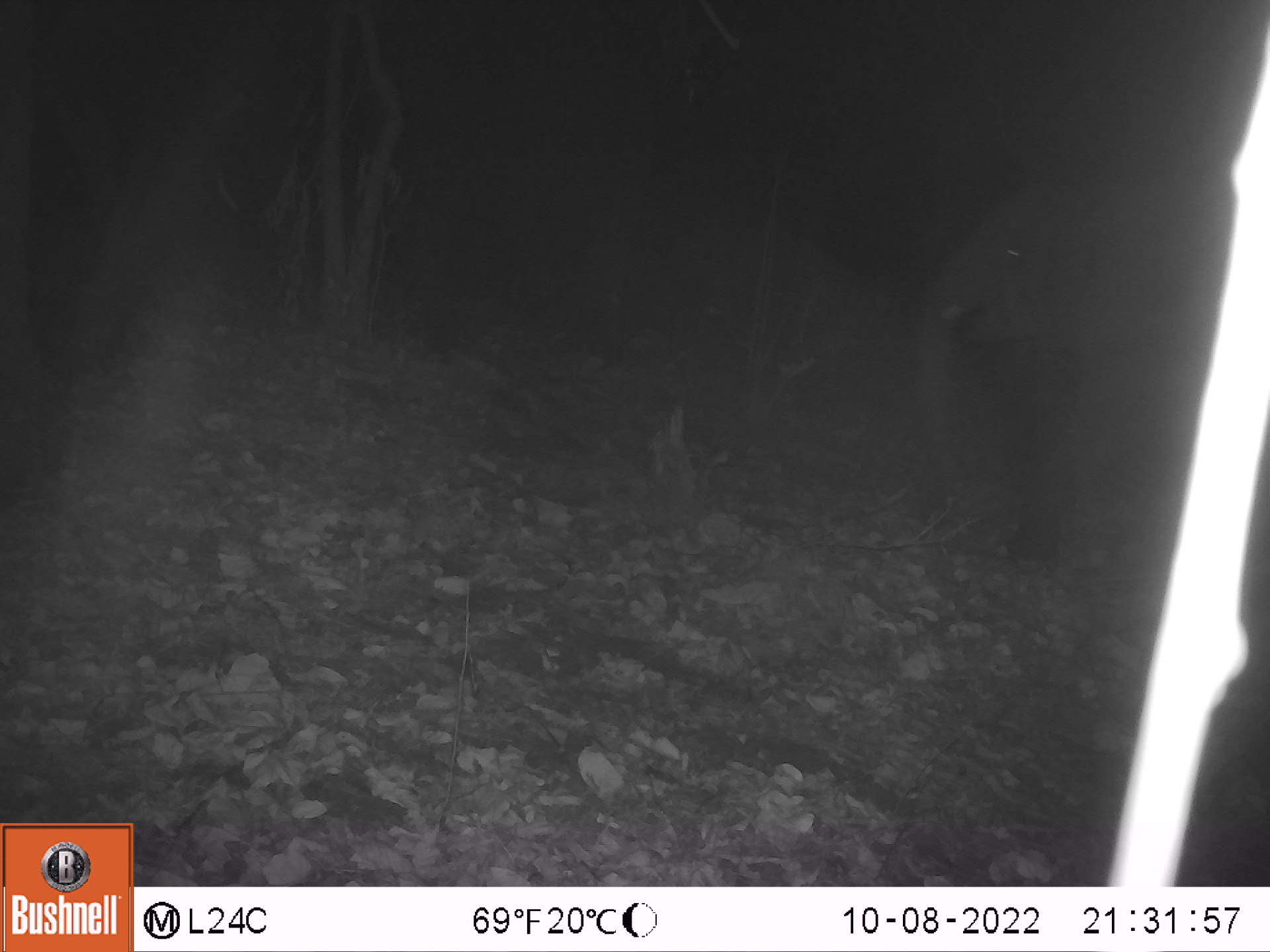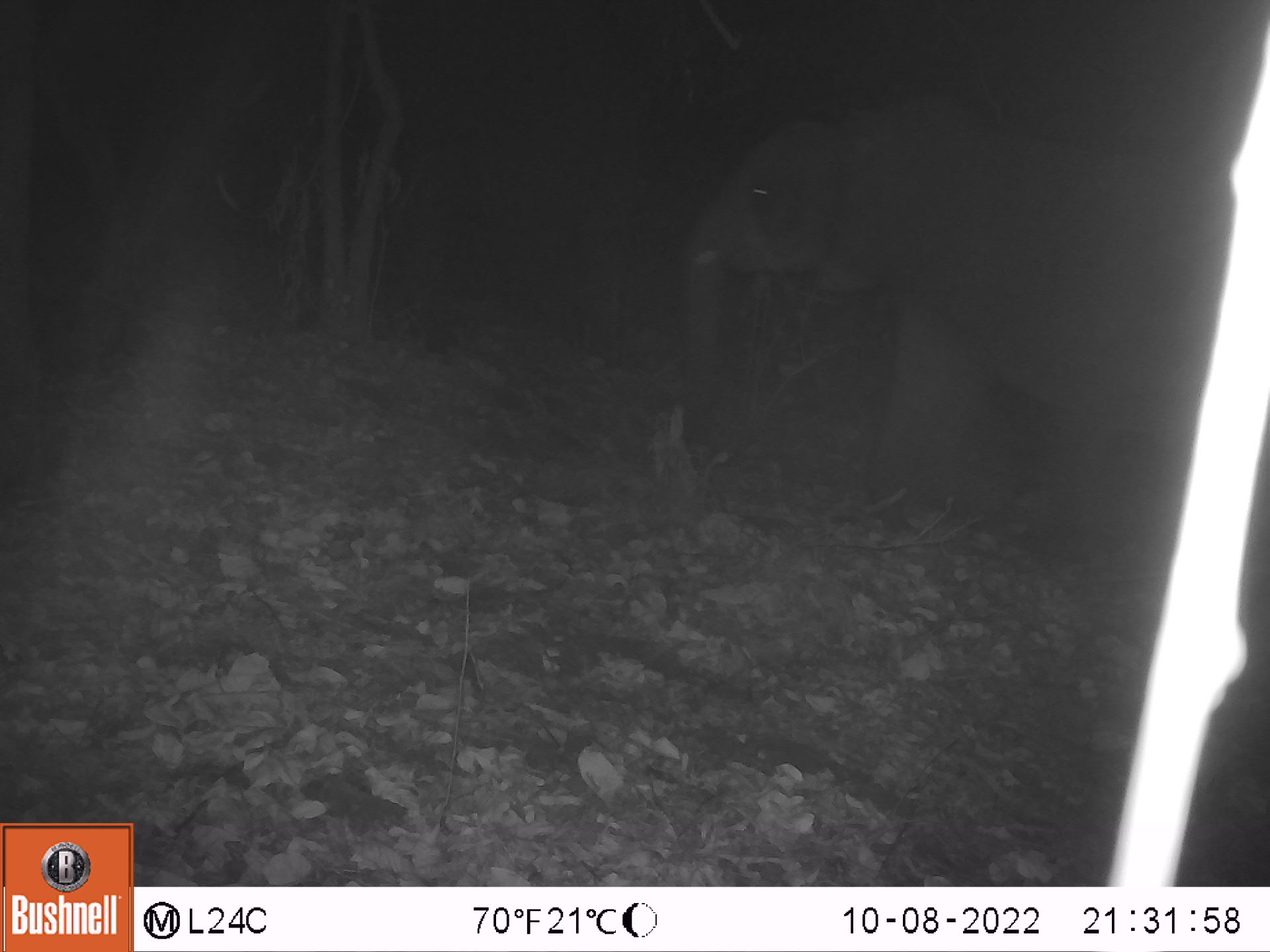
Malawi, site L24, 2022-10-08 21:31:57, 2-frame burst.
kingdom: Animalia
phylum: Chordata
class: Mammalia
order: Proboscidea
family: Elephantidae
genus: Loxodonta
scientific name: Loxodonta africana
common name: african savanna elephant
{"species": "african savanna elephant (Loxodonta africana)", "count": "1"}